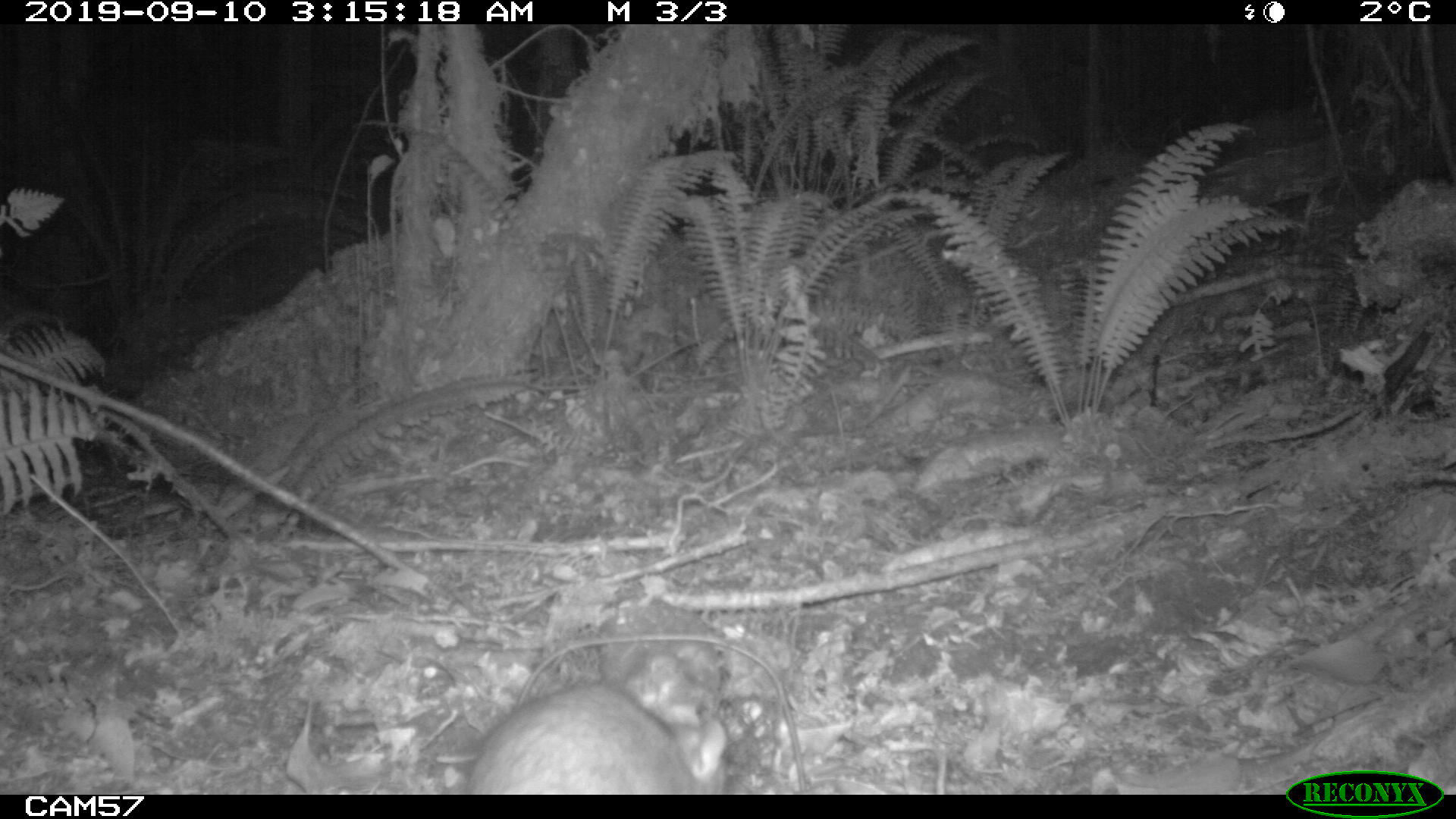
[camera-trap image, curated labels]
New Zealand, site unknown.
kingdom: Animalia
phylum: Chordata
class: Mammalia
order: Rodentia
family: Muridae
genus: Rattus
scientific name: Rattus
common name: rat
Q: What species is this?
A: Rat (Rattus).